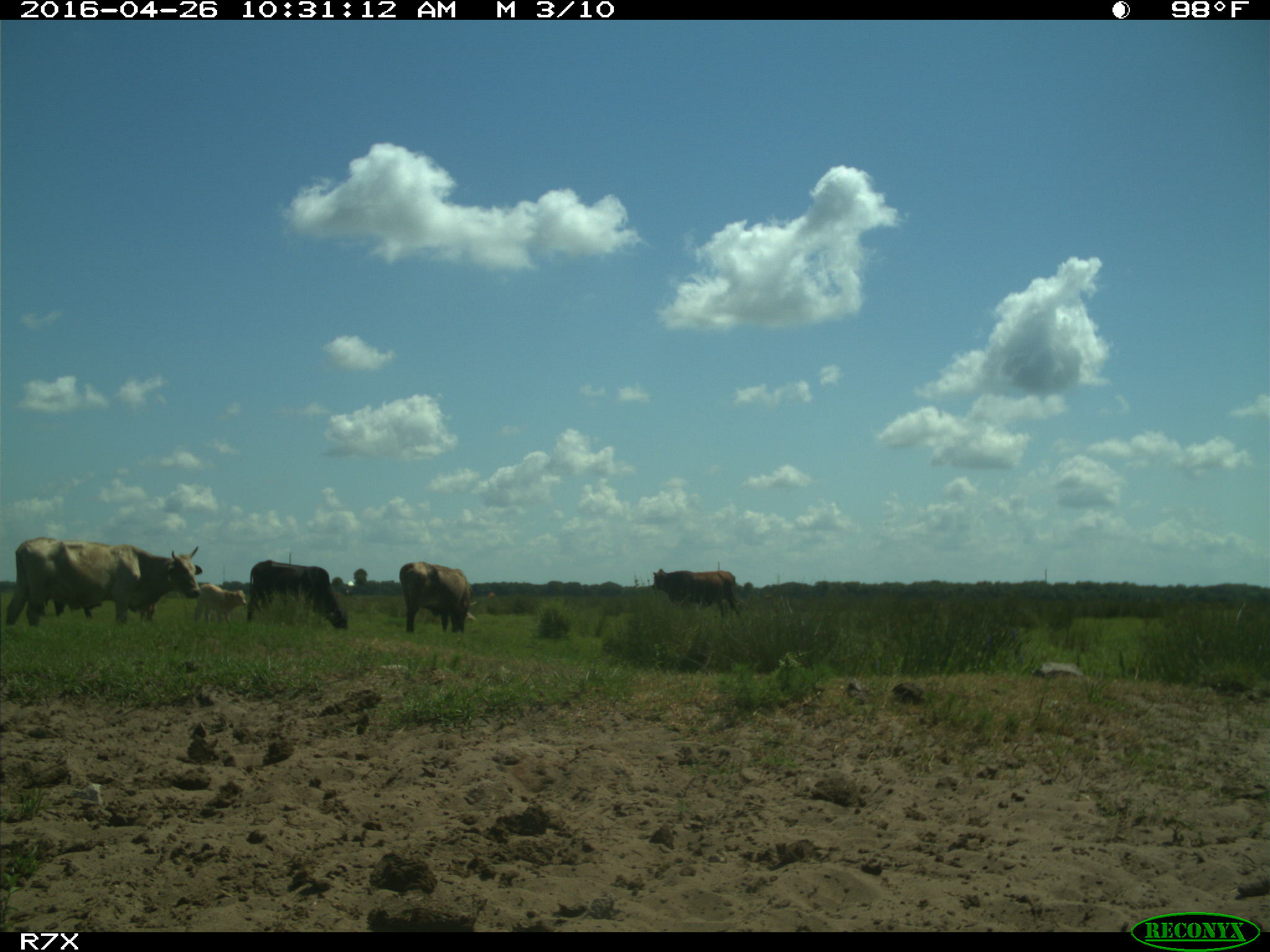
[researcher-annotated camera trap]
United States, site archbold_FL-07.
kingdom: Animalia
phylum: Chordata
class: Mammalia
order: Artiodactyla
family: Bovidae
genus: Bos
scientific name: Bos taurus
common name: domestic cow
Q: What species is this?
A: Bos taurus (domestic cow).